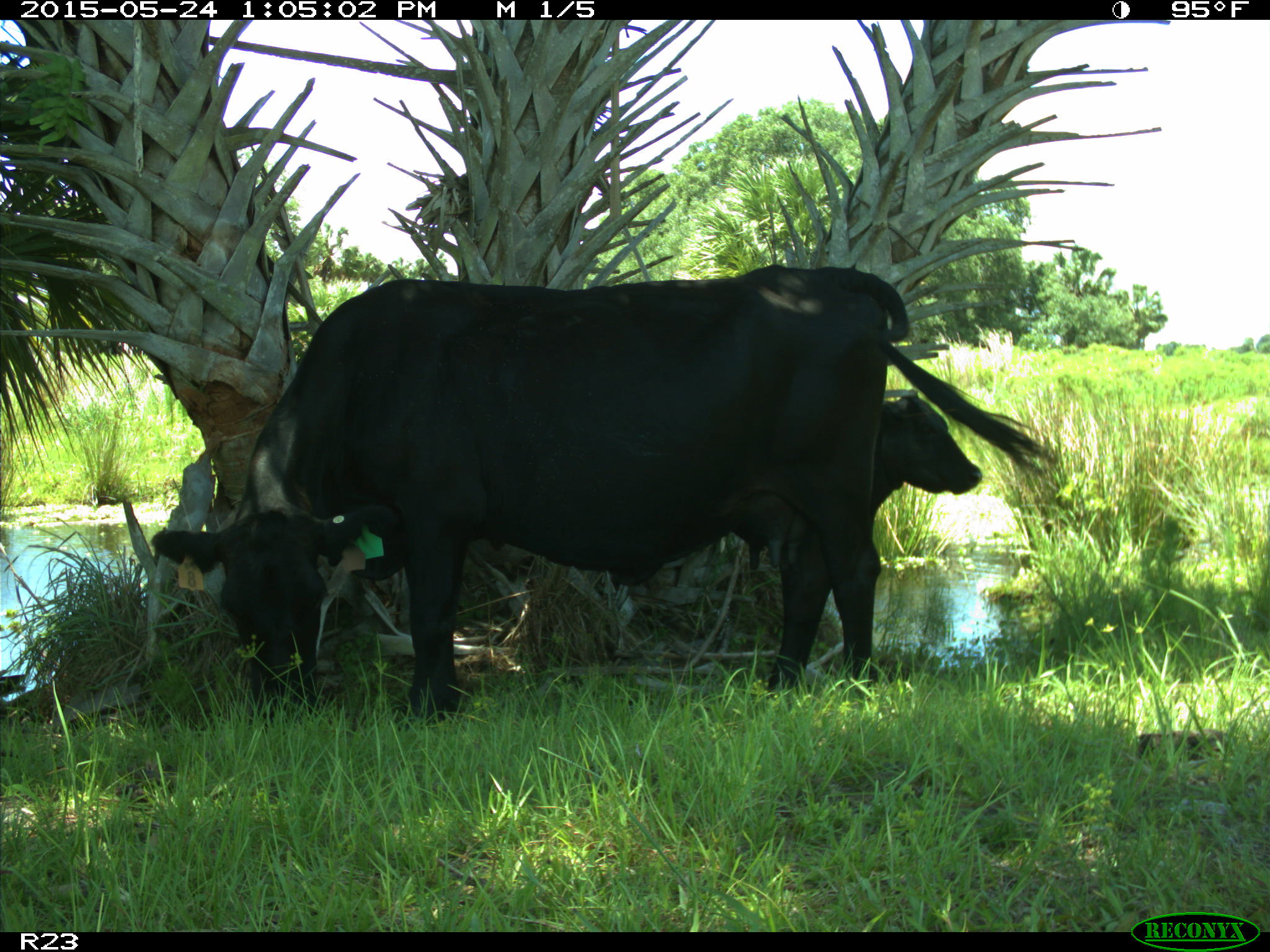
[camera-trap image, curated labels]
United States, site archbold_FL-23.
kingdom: Animalia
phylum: Chordata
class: Mammalia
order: Artiodactyla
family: Bovidae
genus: Bos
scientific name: Bos taurus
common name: domestic cow